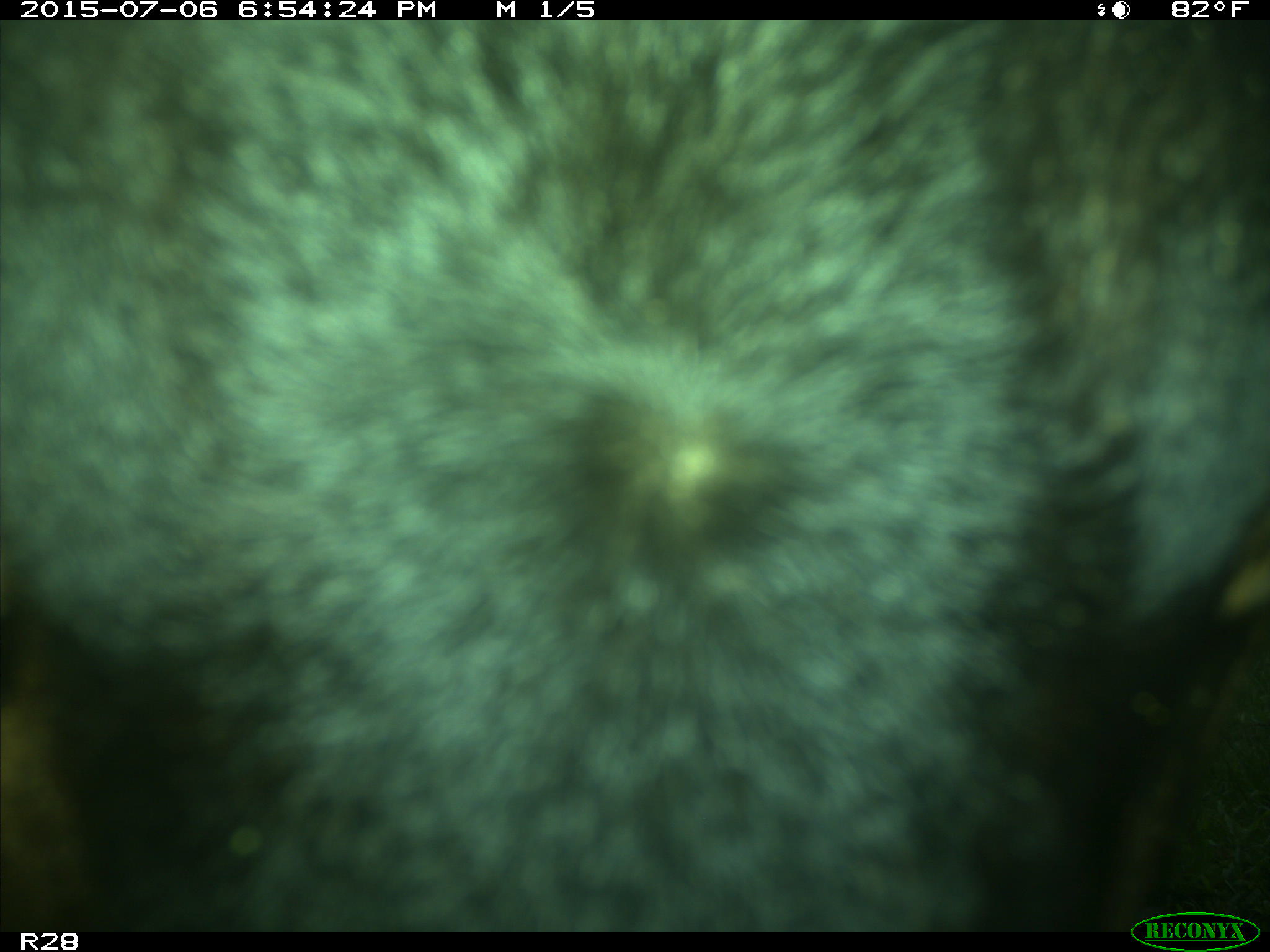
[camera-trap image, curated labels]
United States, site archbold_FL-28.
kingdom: Animalia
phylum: Chordata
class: Mammalia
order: Artiodactyla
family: Bovidae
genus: Bos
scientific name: Bos taurus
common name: domestic cow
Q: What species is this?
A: Bos taurus (domestic cow).